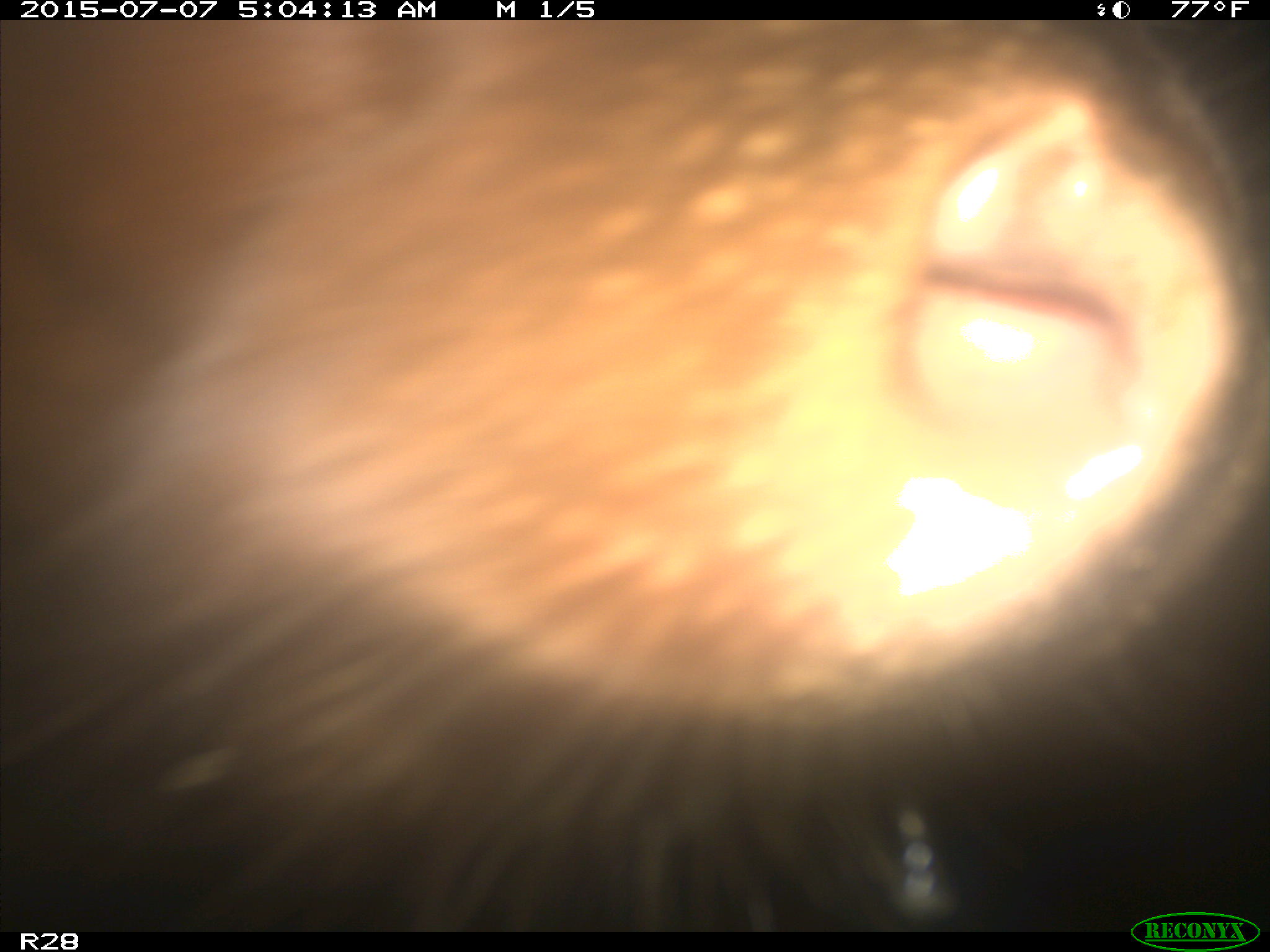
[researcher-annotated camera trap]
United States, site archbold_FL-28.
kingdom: Animalia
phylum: Chordata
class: Mammalia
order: Artiodactyla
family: Bovidae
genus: Bos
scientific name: Bos taurus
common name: domestic cow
Bos taurus (domestic cow).